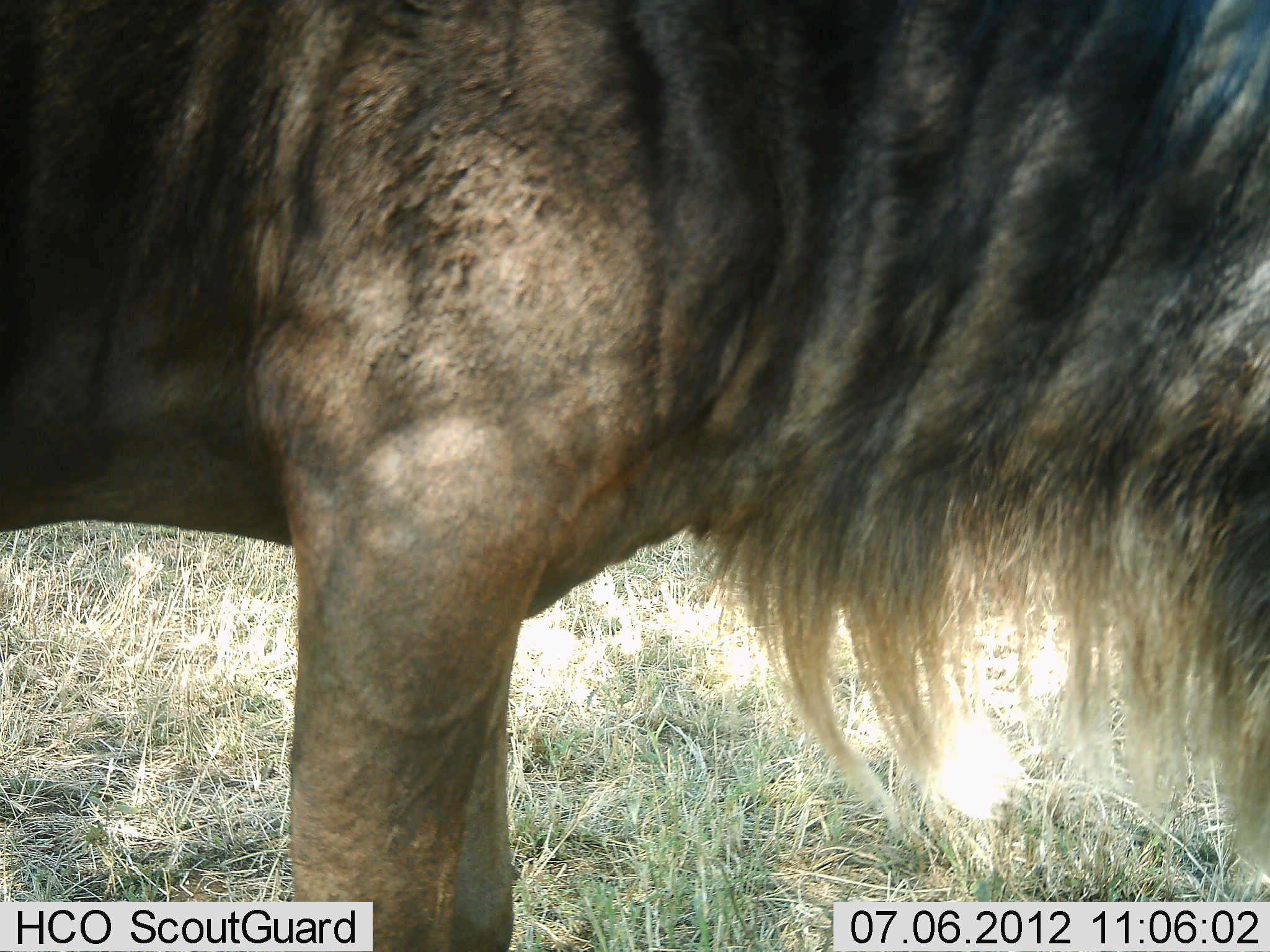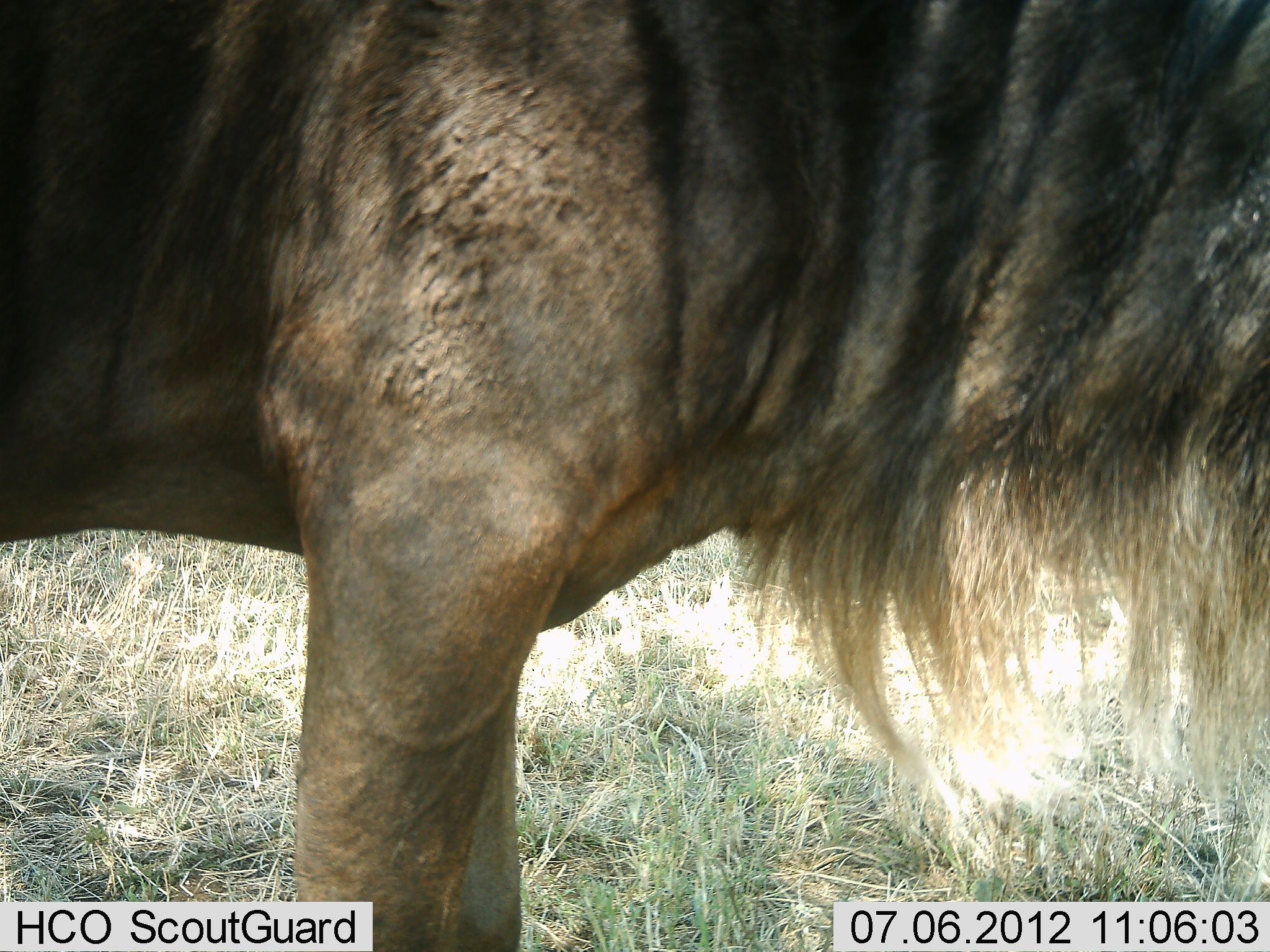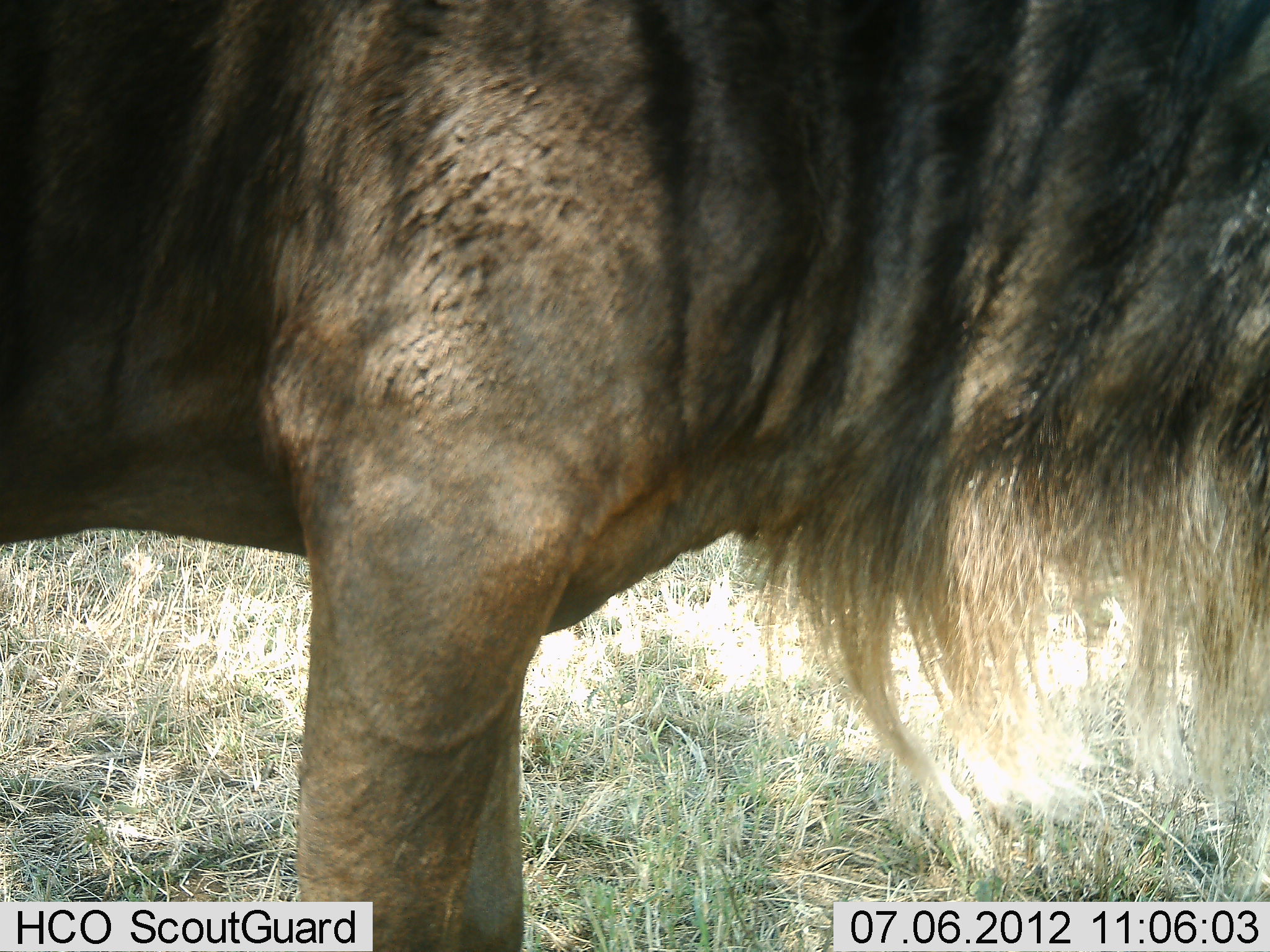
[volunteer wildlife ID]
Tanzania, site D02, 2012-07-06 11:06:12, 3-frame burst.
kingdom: Animalia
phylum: Chordata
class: Mammalia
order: Artiodactyla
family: Bovidae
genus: Connochaetes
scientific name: Connochaetes taurinus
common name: blue wildebeest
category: wildebeest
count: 1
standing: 90%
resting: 0%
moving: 0%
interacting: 0%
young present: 0%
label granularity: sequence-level